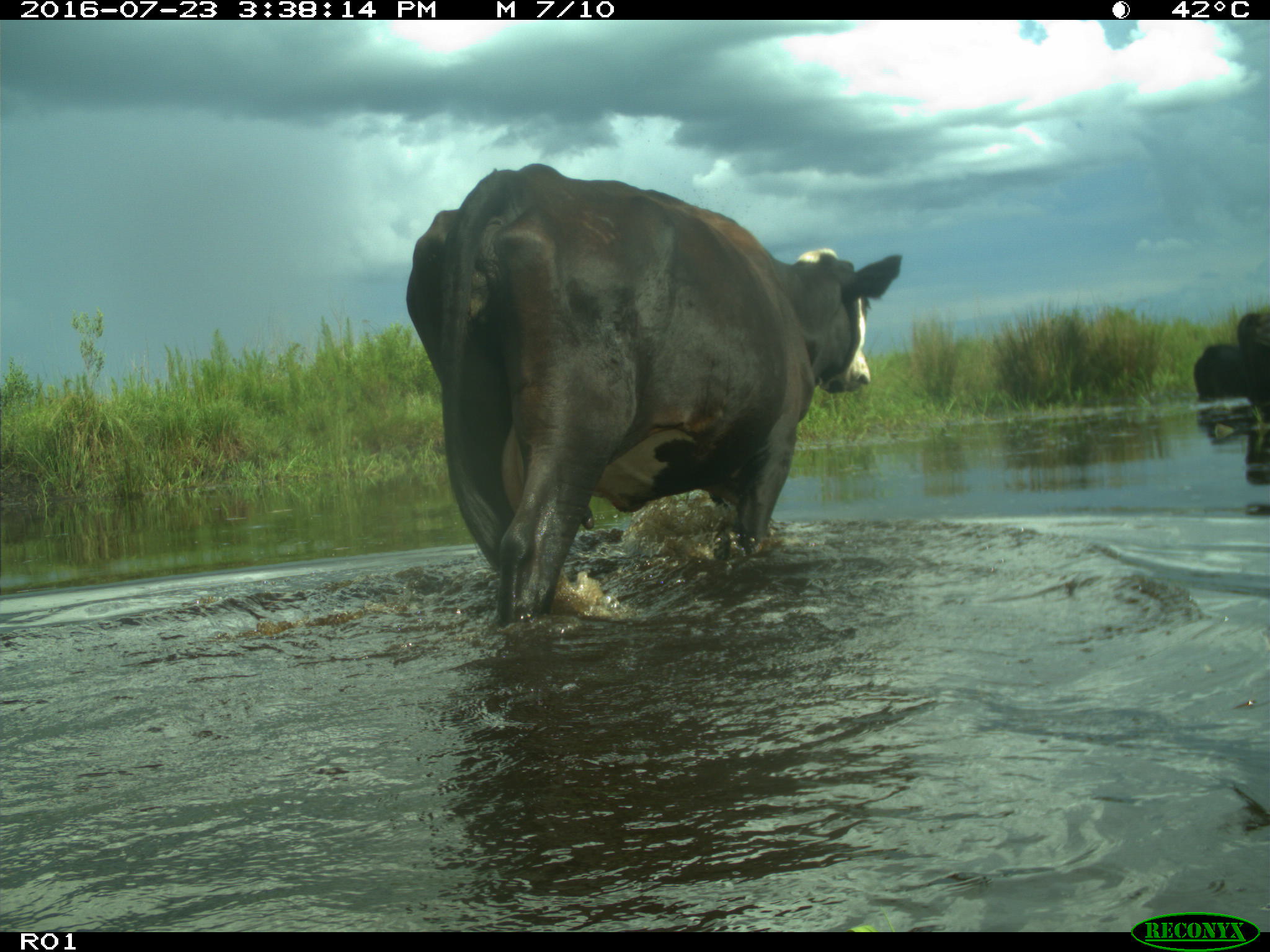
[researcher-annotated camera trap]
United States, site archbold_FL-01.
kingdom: Animalia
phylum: Chordata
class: Mammalia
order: Artiodactyla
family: Bovidae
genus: Bos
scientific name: Bos taurus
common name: domestic cow